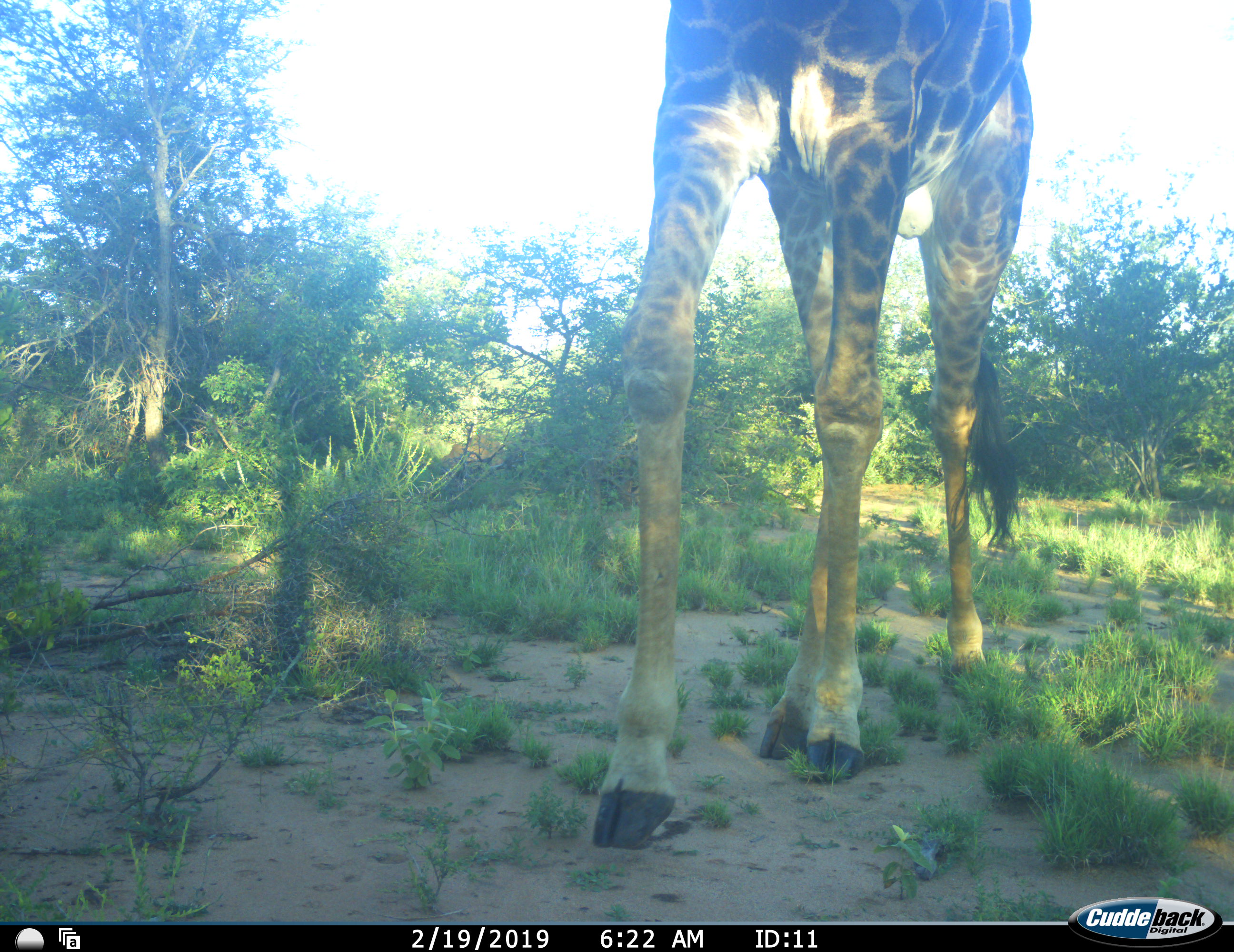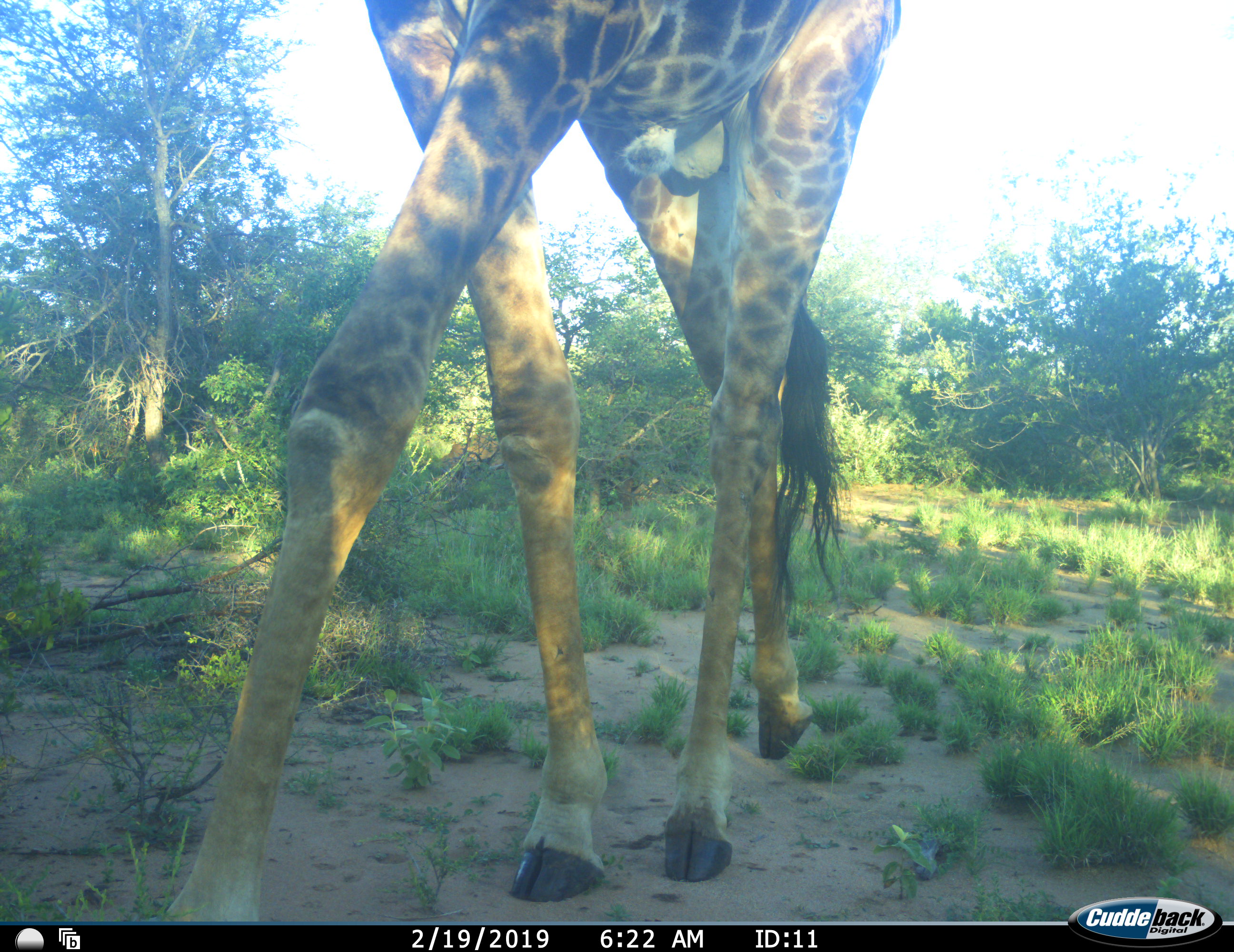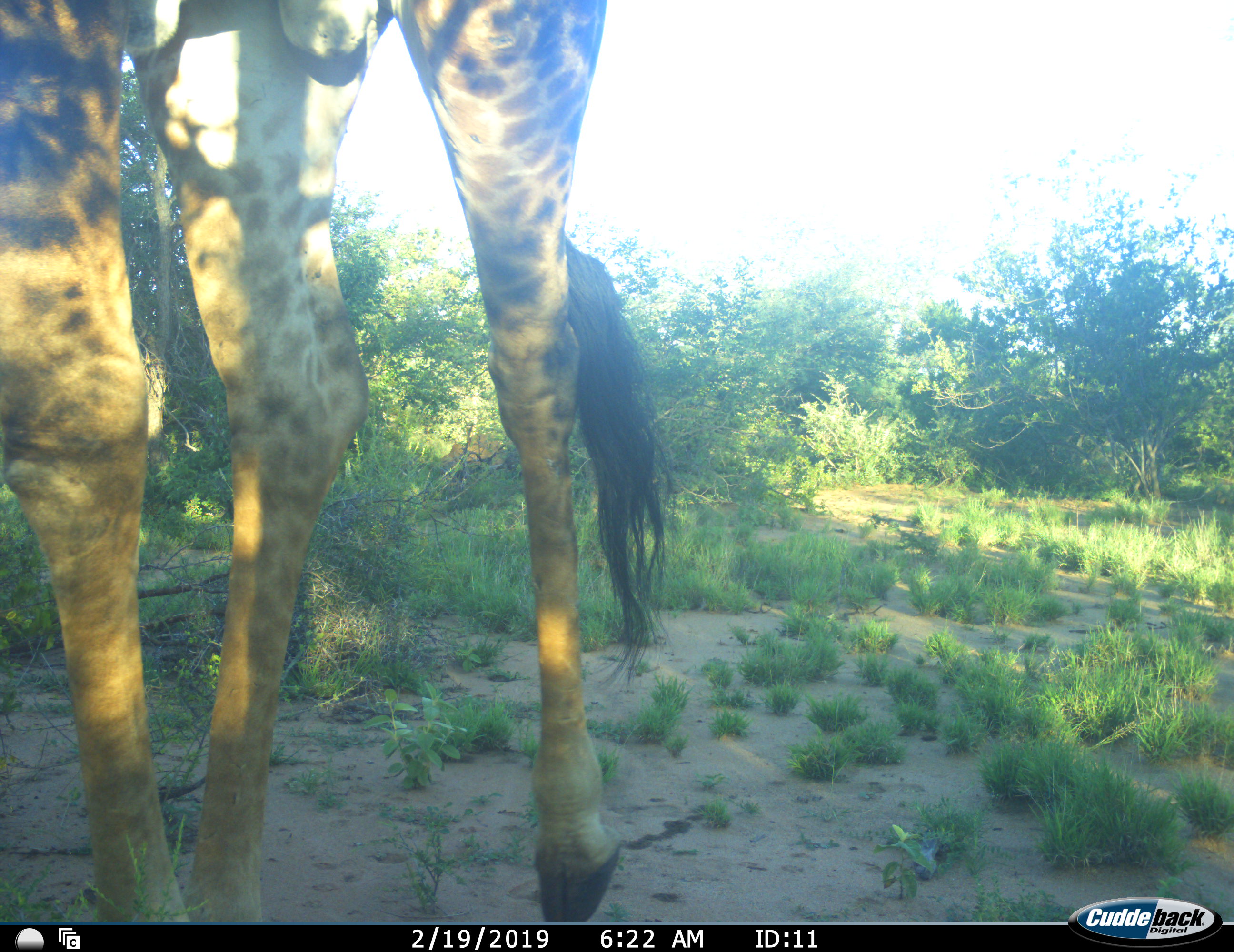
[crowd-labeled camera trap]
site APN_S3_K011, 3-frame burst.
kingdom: Animalia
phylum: Chordata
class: Mammalia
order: Artiodactyla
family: Giraffidae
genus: Giraffa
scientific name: Giraffa camelopardalis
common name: giraffe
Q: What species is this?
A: Giraffe (Giraffa camelopardalis).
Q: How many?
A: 1.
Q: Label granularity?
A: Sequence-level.